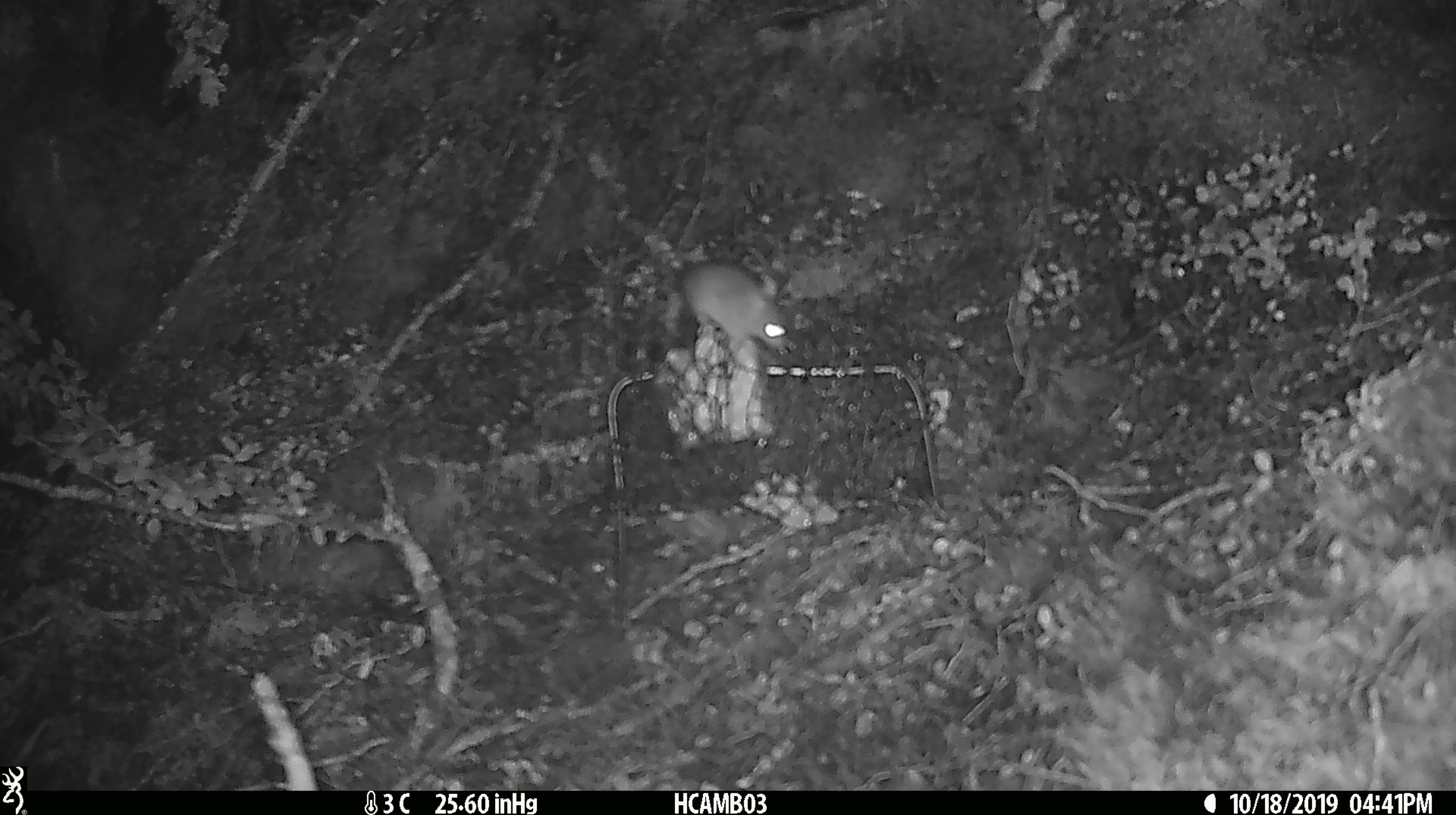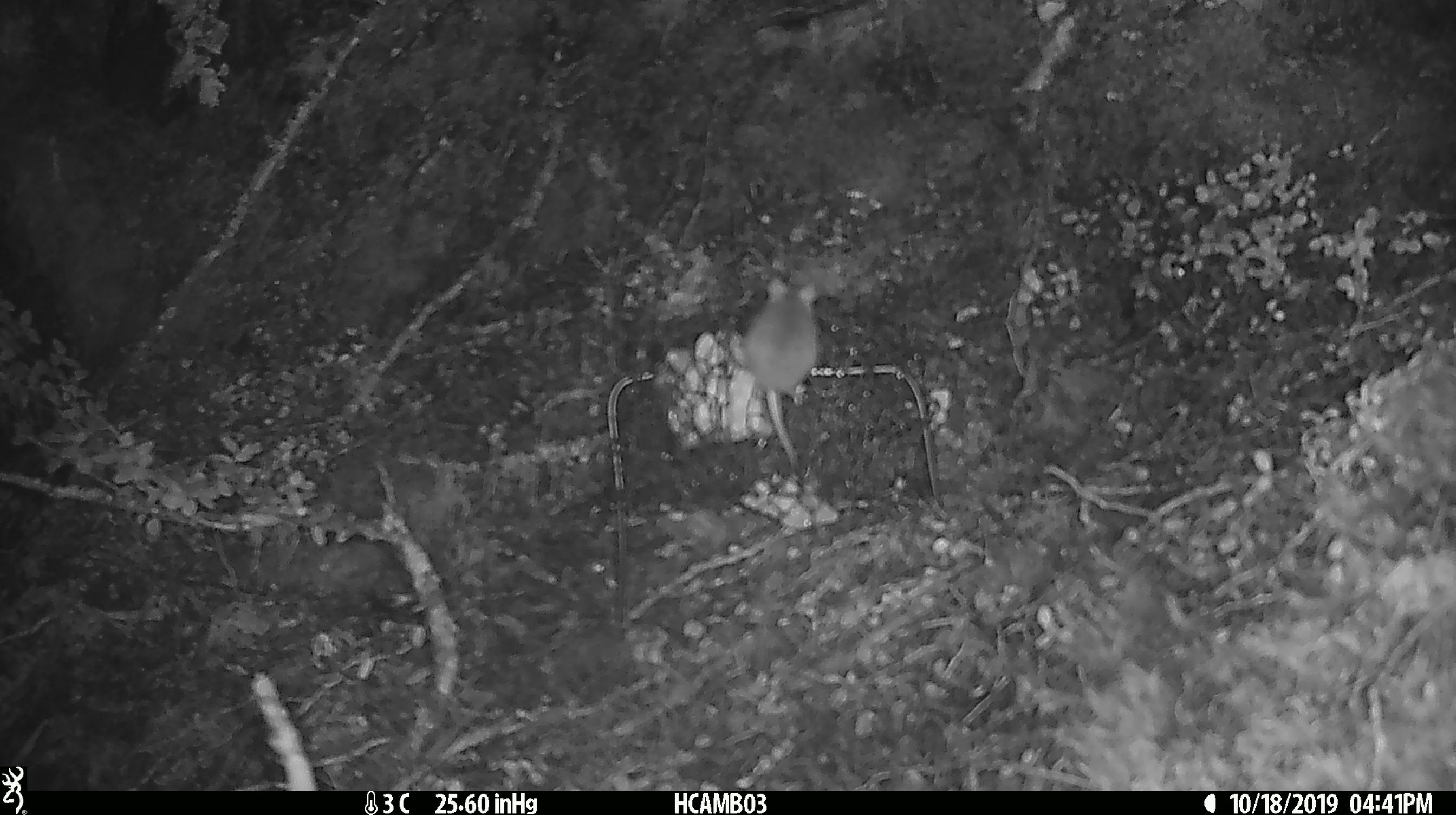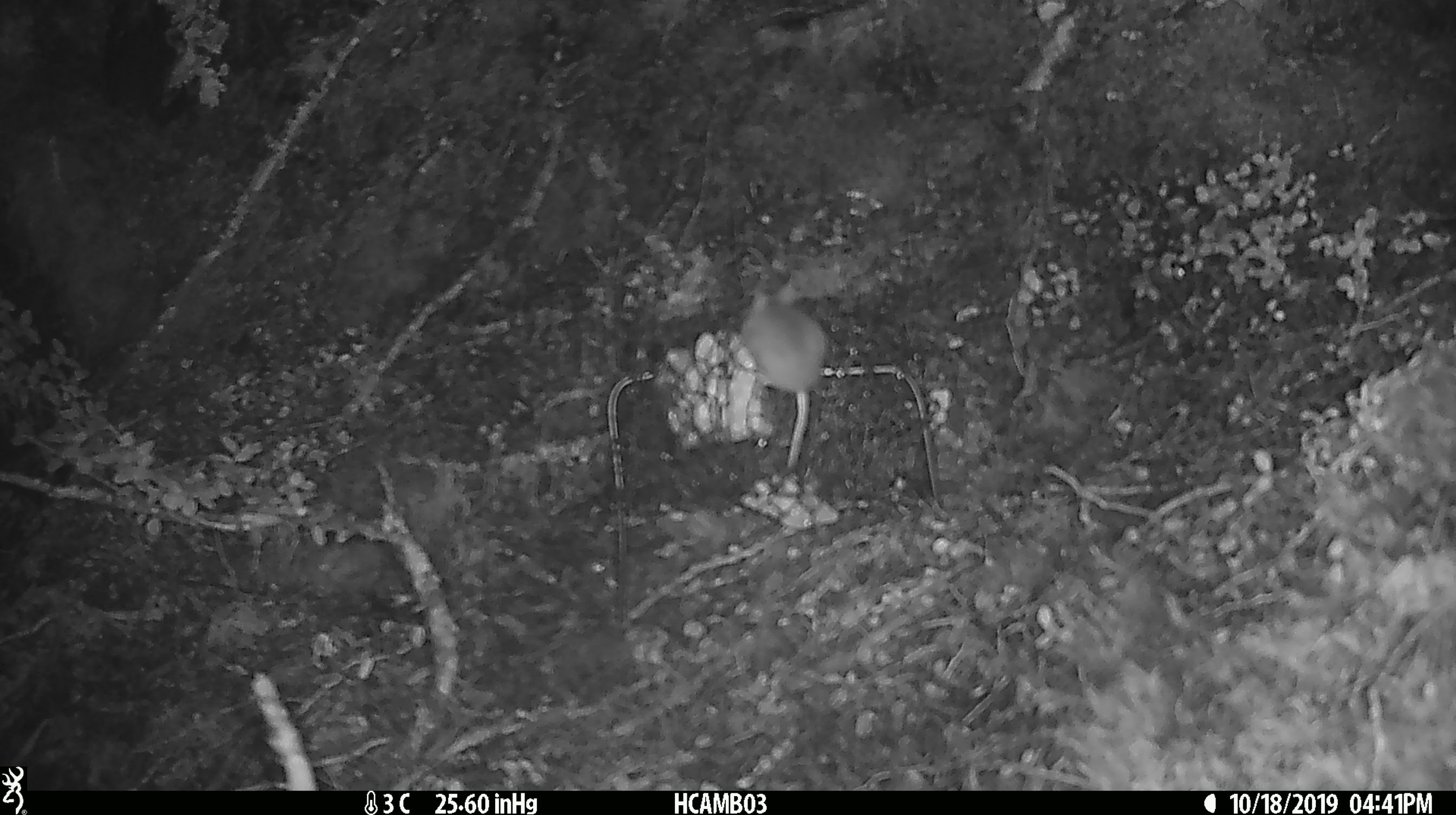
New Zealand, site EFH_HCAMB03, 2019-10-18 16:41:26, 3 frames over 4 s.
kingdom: Animalia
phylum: Chordata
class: Mammalia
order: Rodentia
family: Muridae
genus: Mus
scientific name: Mus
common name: mouse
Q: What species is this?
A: Mouse (Mus).